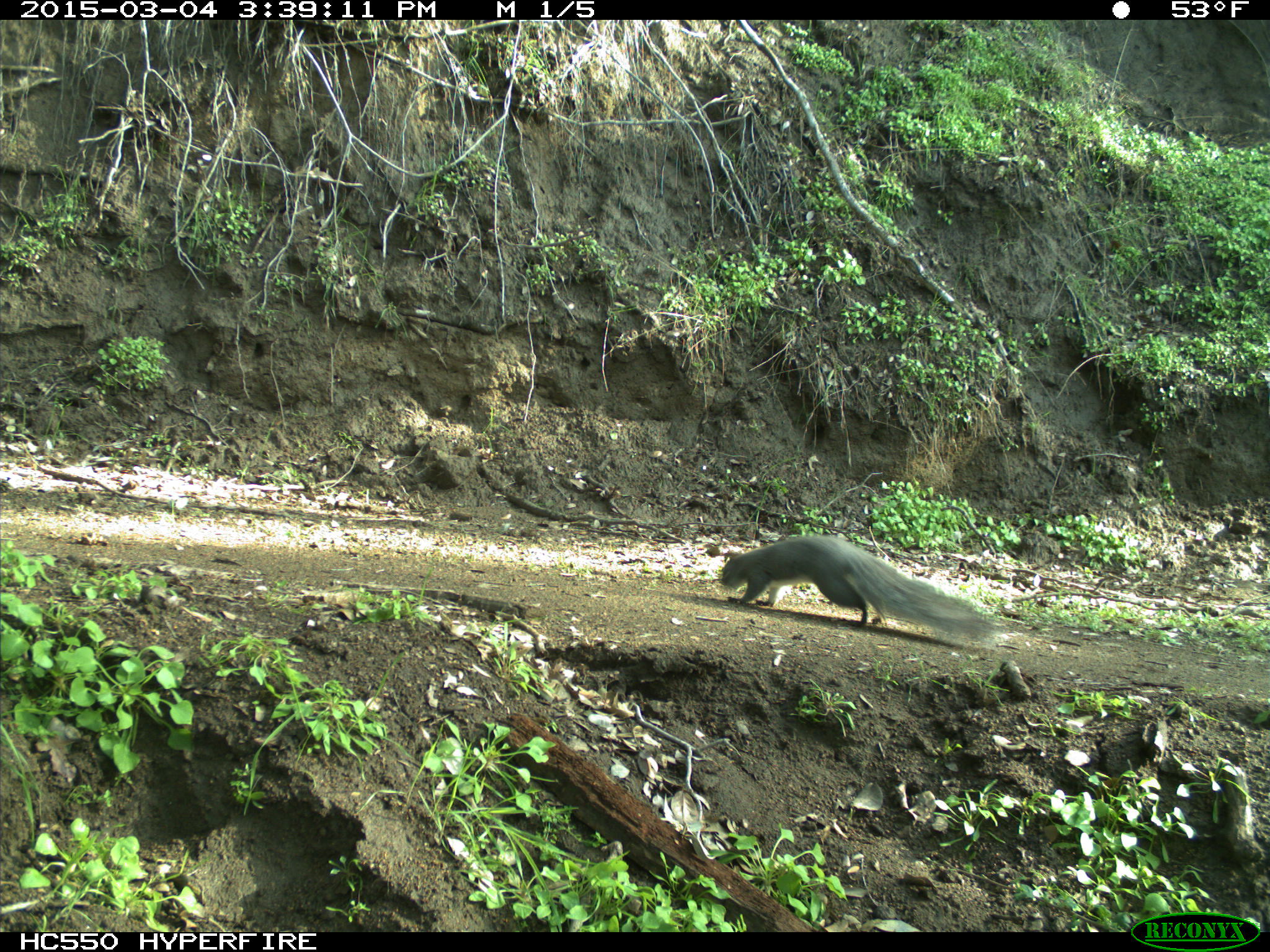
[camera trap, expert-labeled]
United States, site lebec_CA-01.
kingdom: Animalia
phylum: Chordata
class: Mammalia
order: Rodentia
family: Sciuridae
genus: Sciurus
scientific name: Sciurus carolinensis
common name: eastern gray squirrel